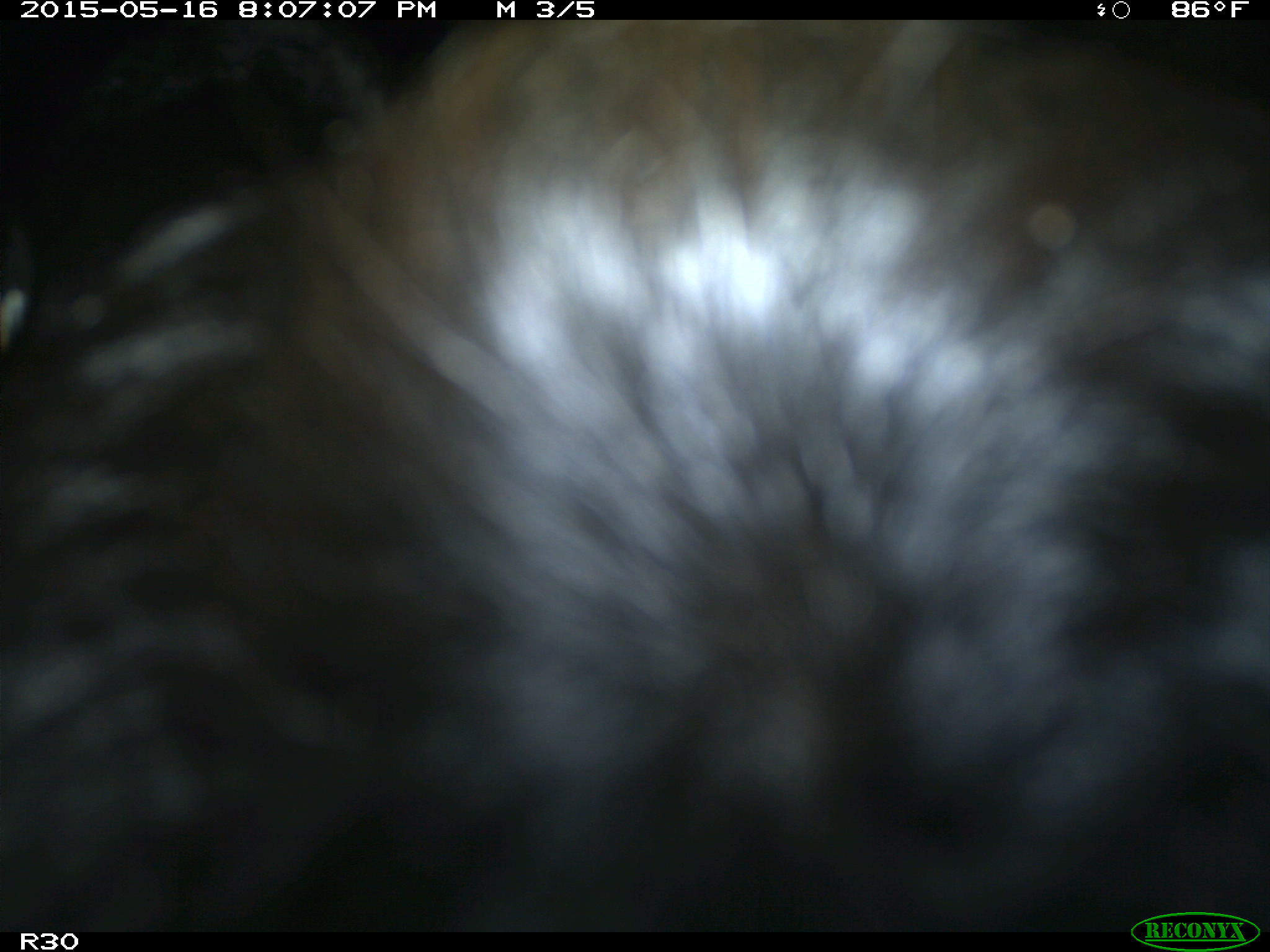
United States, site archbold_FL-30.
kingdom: Animalia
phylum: Chordata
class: Mammalia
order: Artiodactyla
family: Bovidae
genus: Bos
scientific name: Bos taurus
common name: domestic cow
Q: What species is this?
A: Bos taurus (domestic cow).